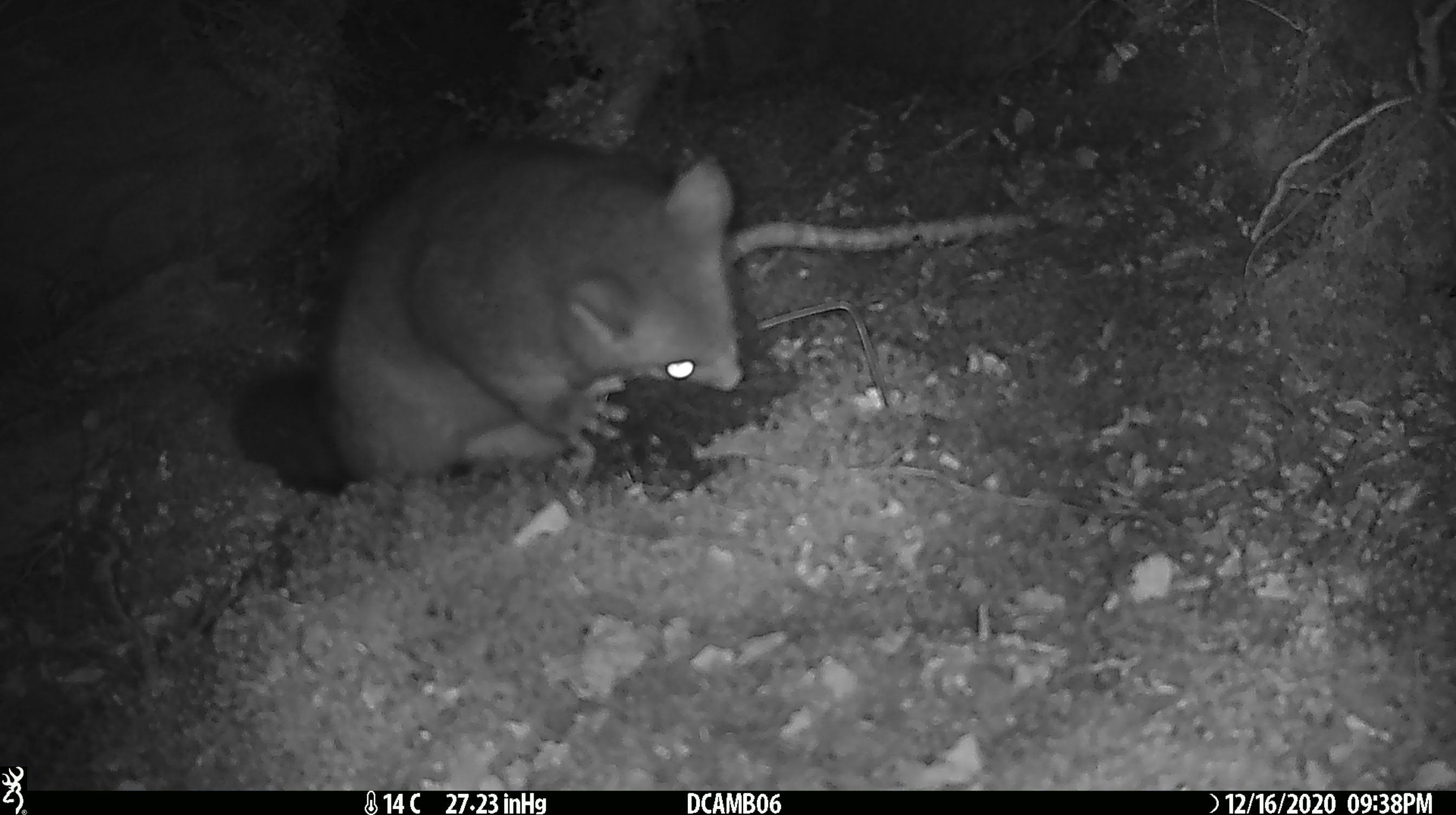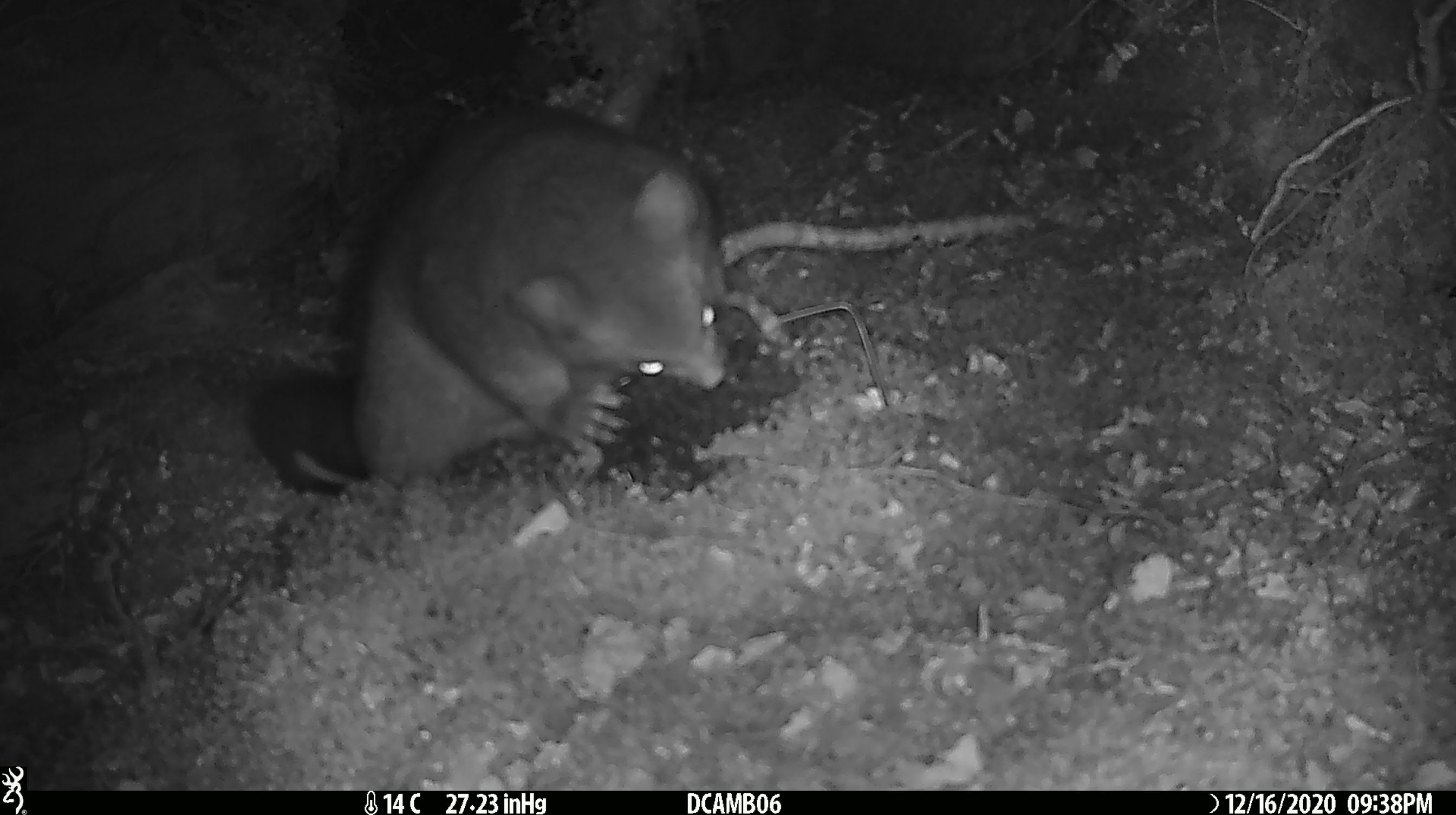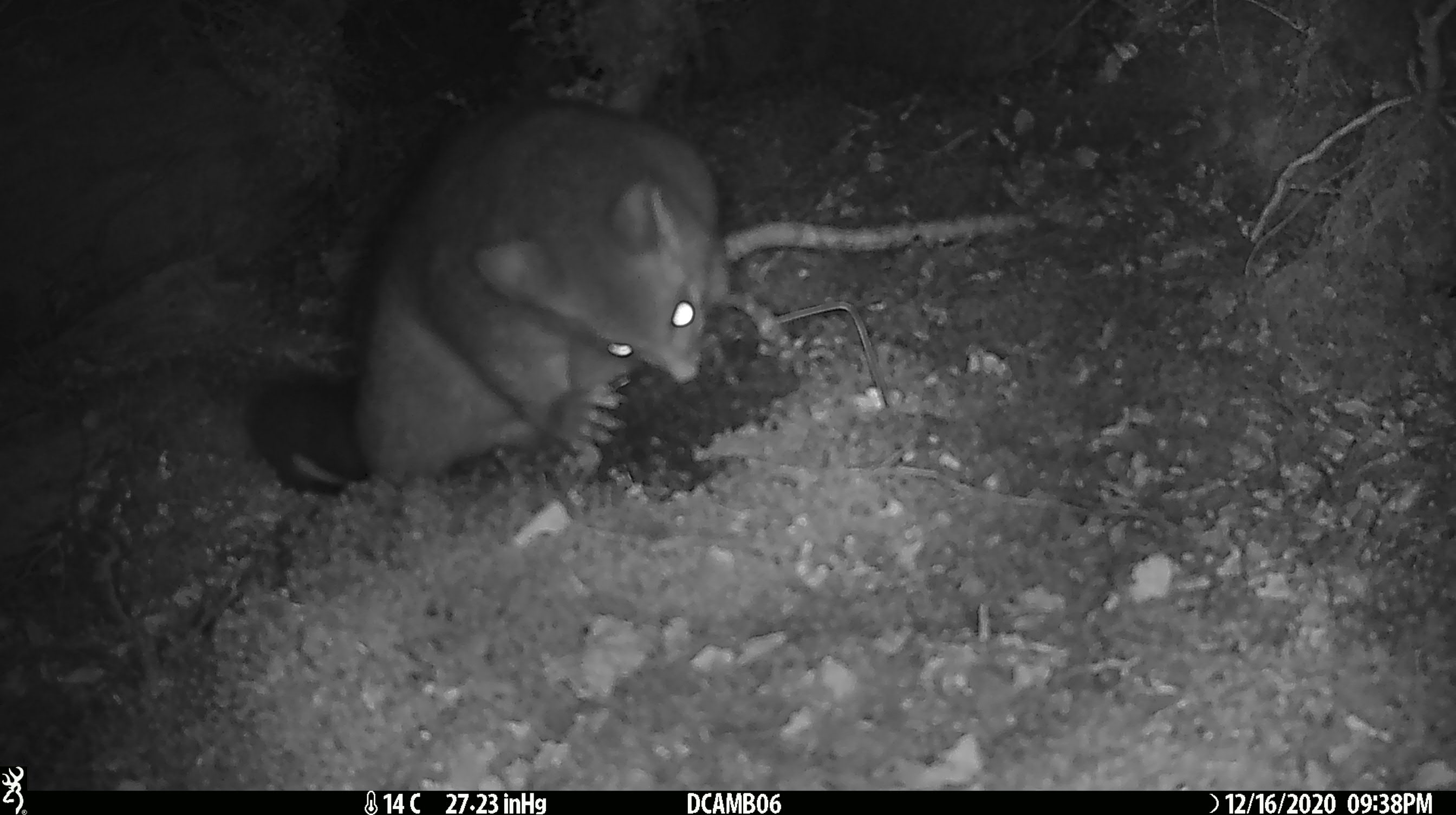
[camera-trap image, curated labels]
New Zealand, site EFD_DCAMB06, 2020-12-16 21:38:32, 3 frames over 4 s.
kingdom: Animalia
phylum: Chordata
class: Mammalia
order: Diprotodontia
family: Phalangeridae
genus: Trichosurus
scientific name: Trichosurus vulpecula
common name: common brushtail possum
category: possum